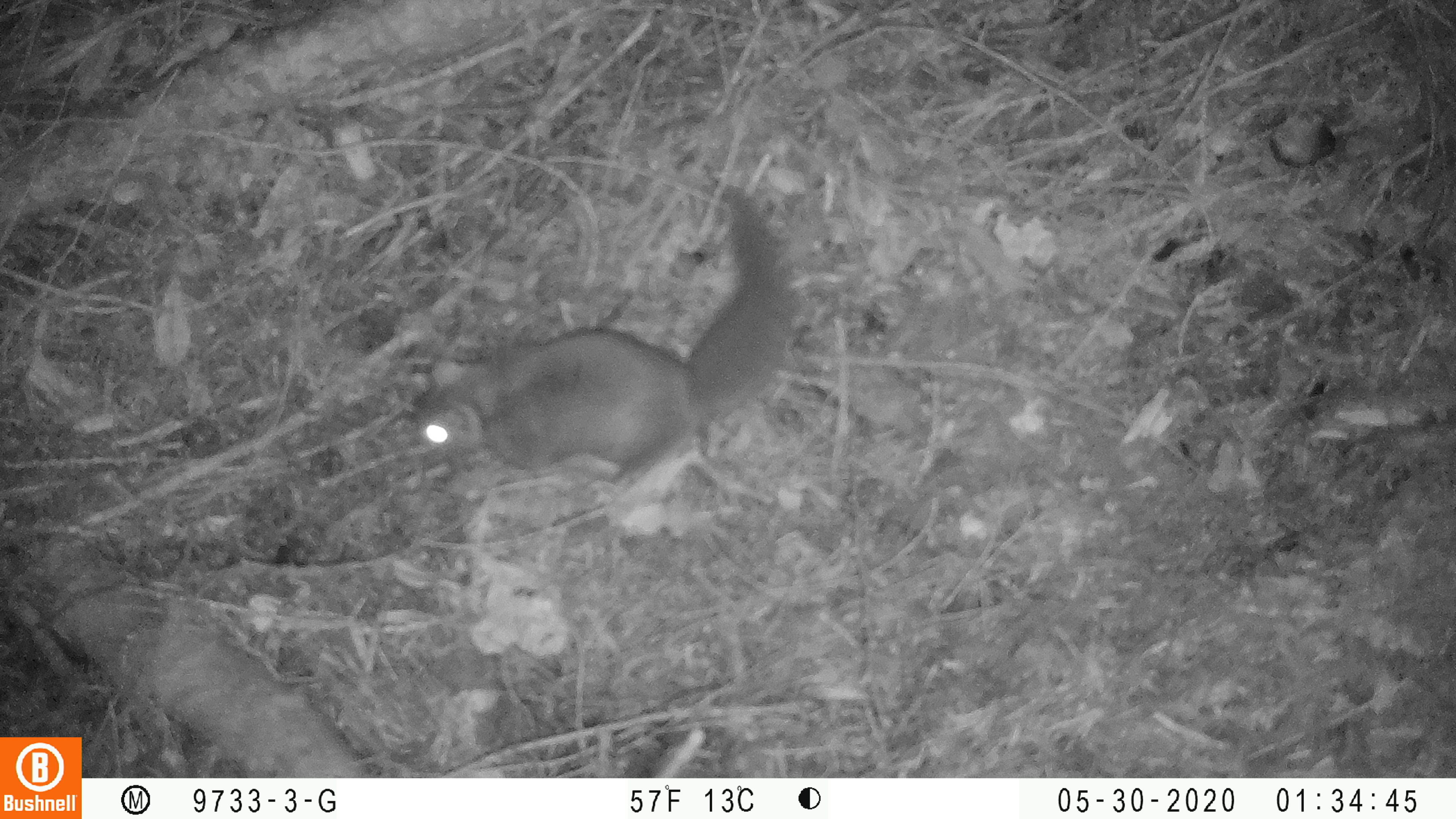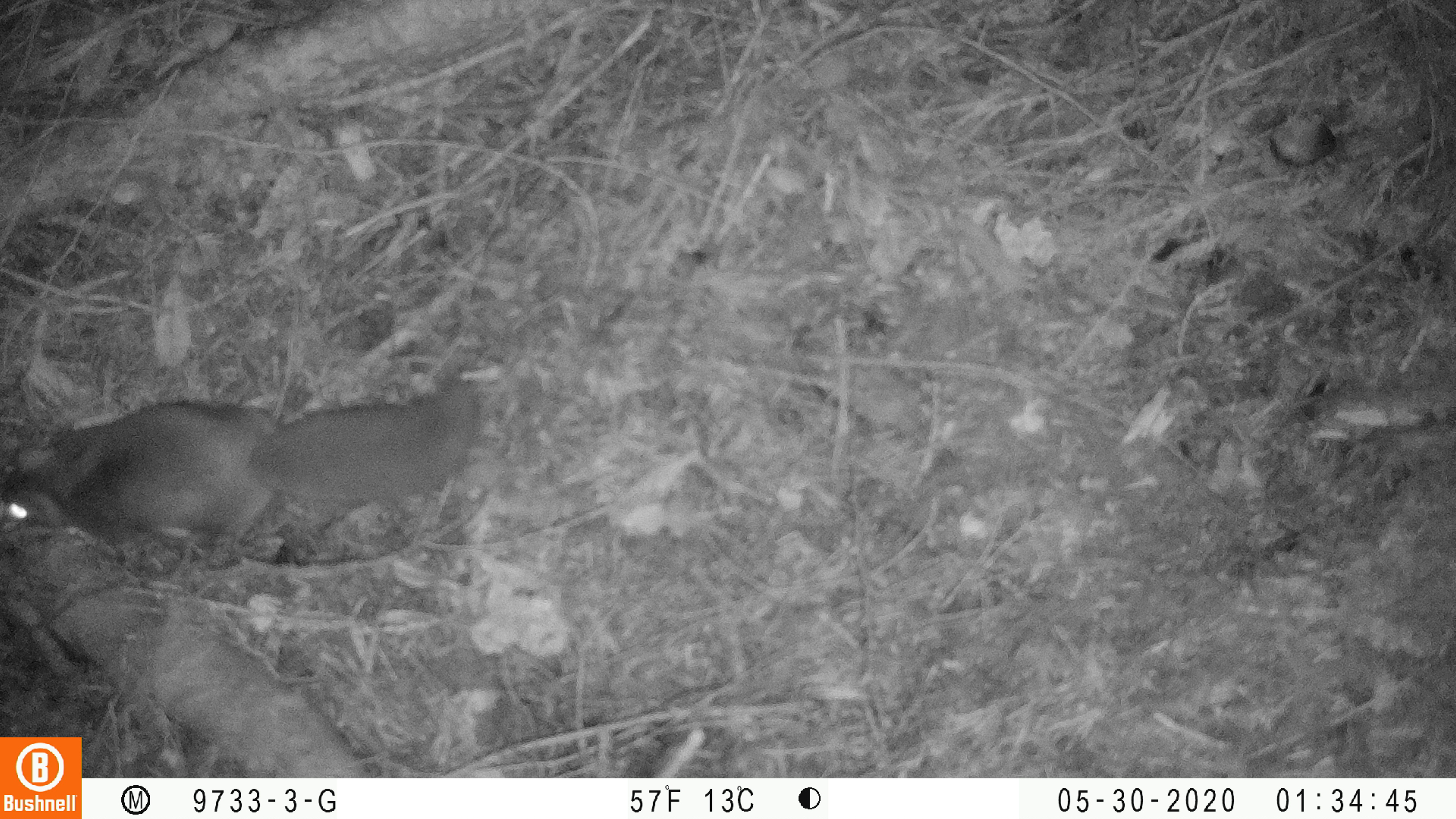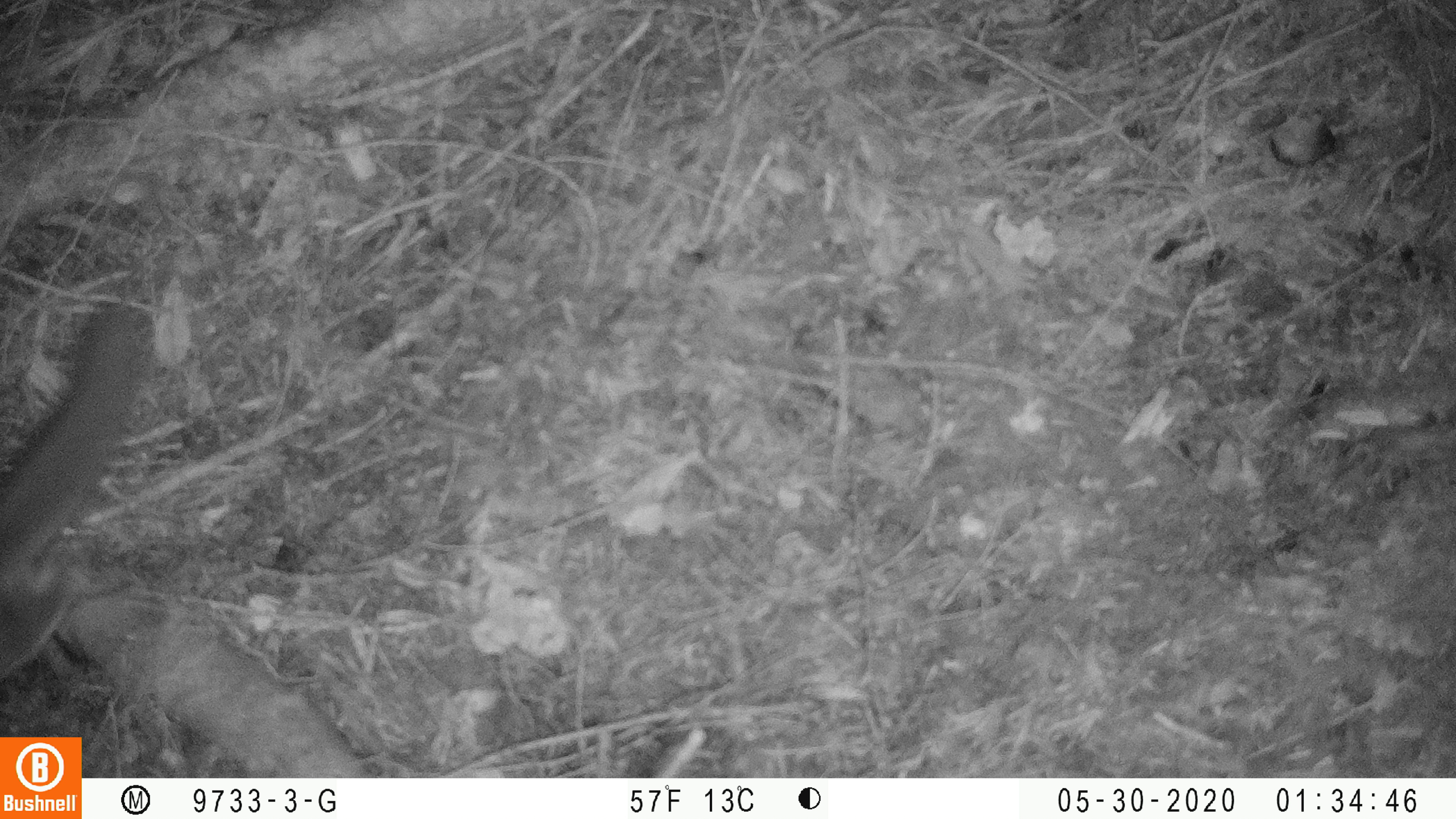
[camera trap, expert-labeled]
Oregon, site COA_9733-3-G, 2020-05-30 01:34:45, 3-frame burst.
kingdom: Animalia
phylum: Chordata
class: Mammalia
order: Rodentia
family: Sciuridae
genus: Glaucomys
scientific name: Glaucomys oregonensis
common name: humboldt's flying squirrel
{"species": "humboldt's flying squirrel (Glaucomys oregonensis)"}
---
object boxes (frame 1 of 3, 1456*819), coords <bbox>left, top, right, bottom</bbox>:
humboldt's flying squirrel: <bbox>399, 173, 831, 499</bbox>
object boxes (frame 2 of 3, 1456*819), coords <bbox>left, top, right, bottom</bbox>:
humboldt's flying squirrel: <bbox>0, 364, 497, 577</bbox>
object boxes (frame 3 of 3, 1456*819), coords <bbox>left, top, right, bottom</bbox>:
humboldt's flying squirrel: <bbox>0, 287, 172, 692</bbox>